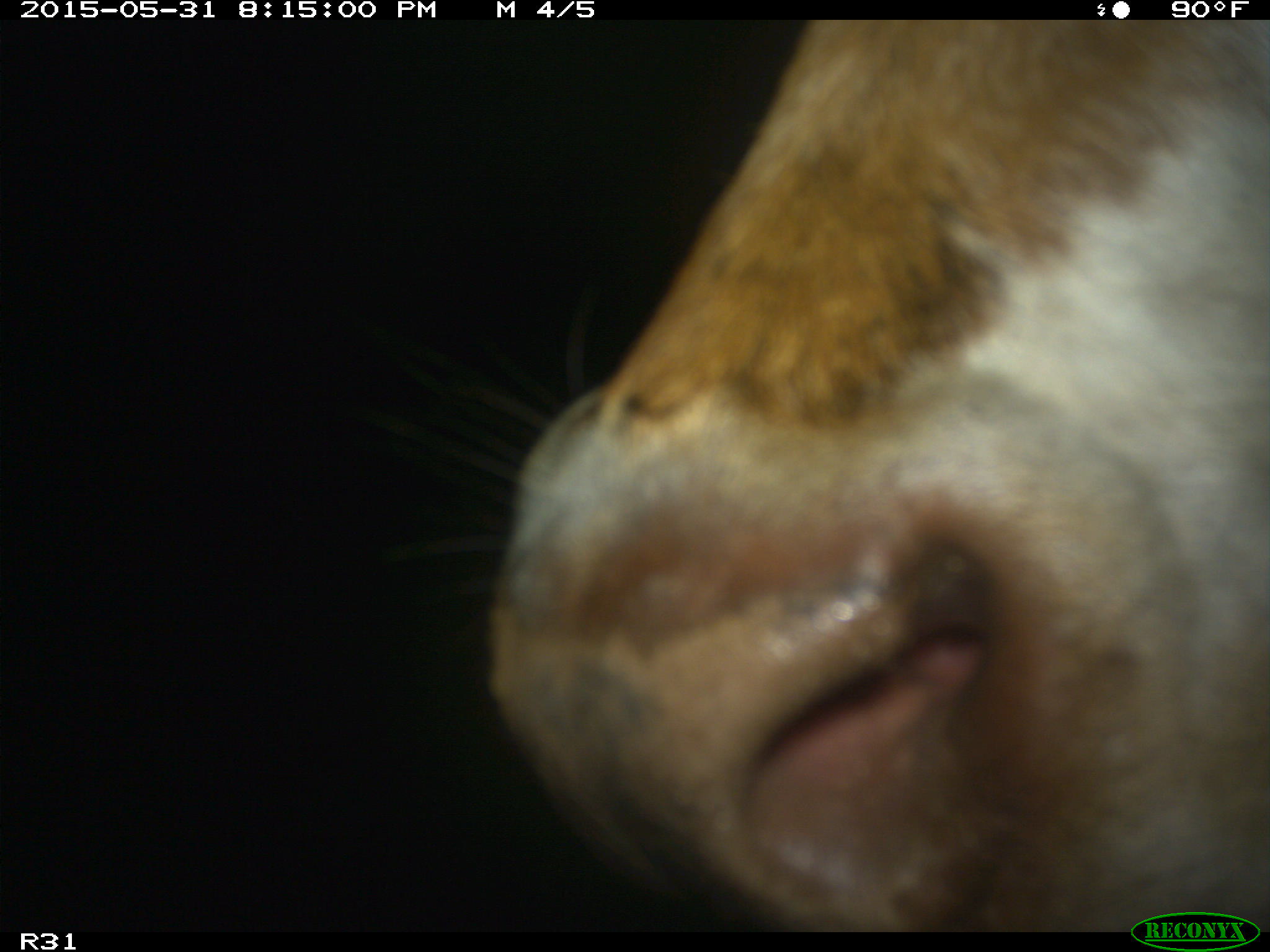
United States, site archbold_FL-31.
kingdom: Animalia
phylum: Chordata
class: Mammalia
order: Artiodactyla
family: Bovidae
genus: Bos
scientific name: Bos taurus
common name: domestic cow